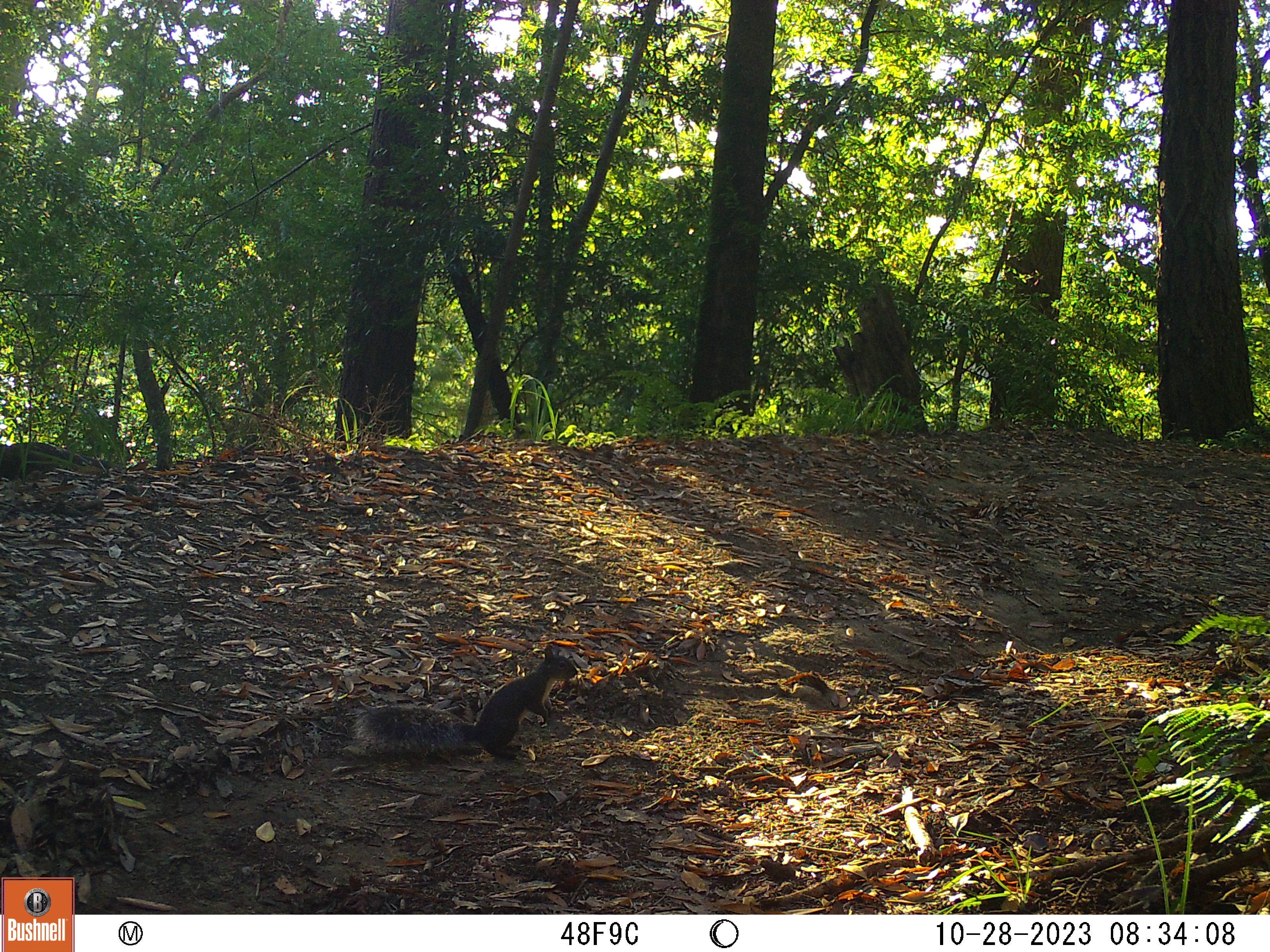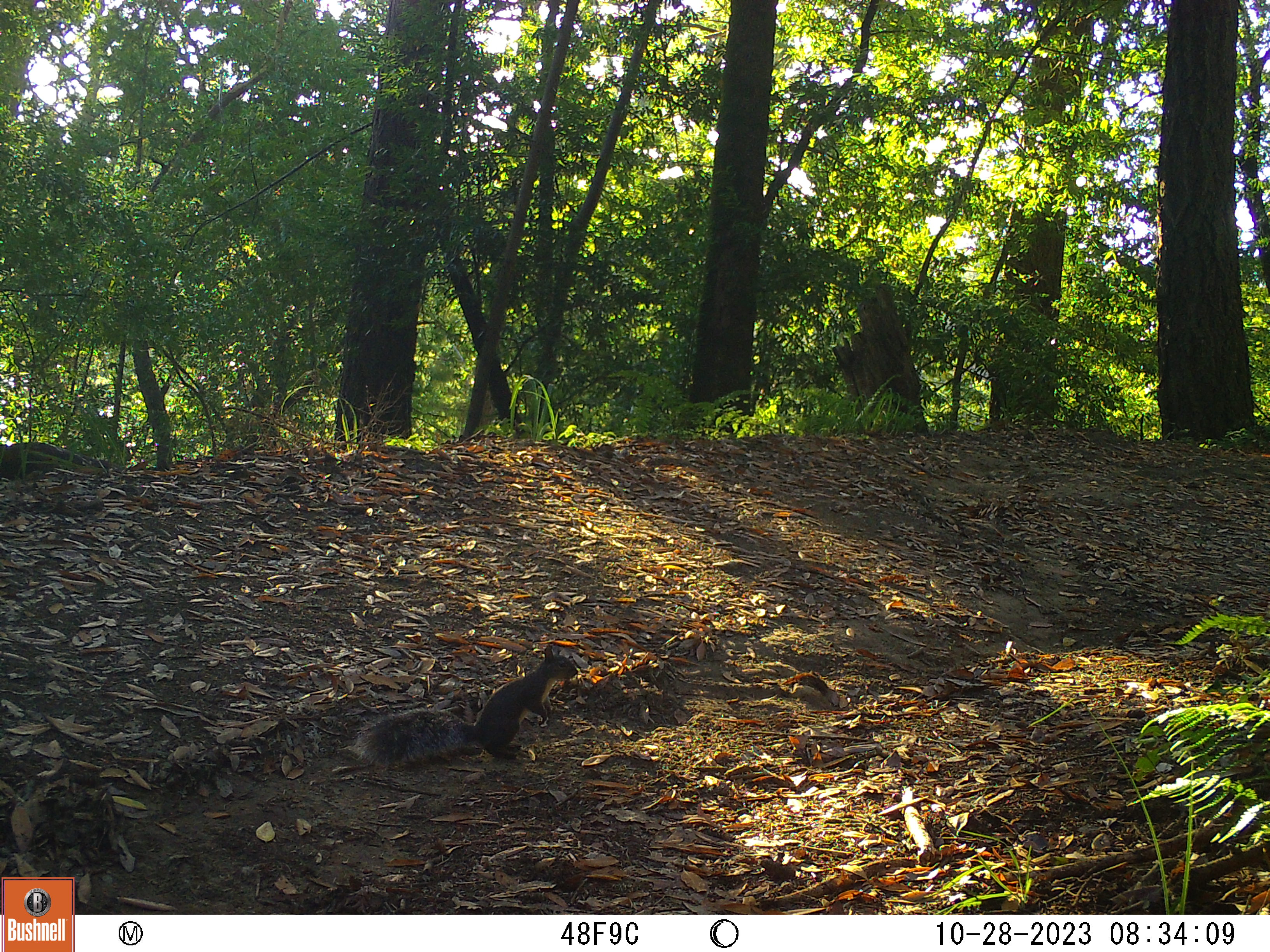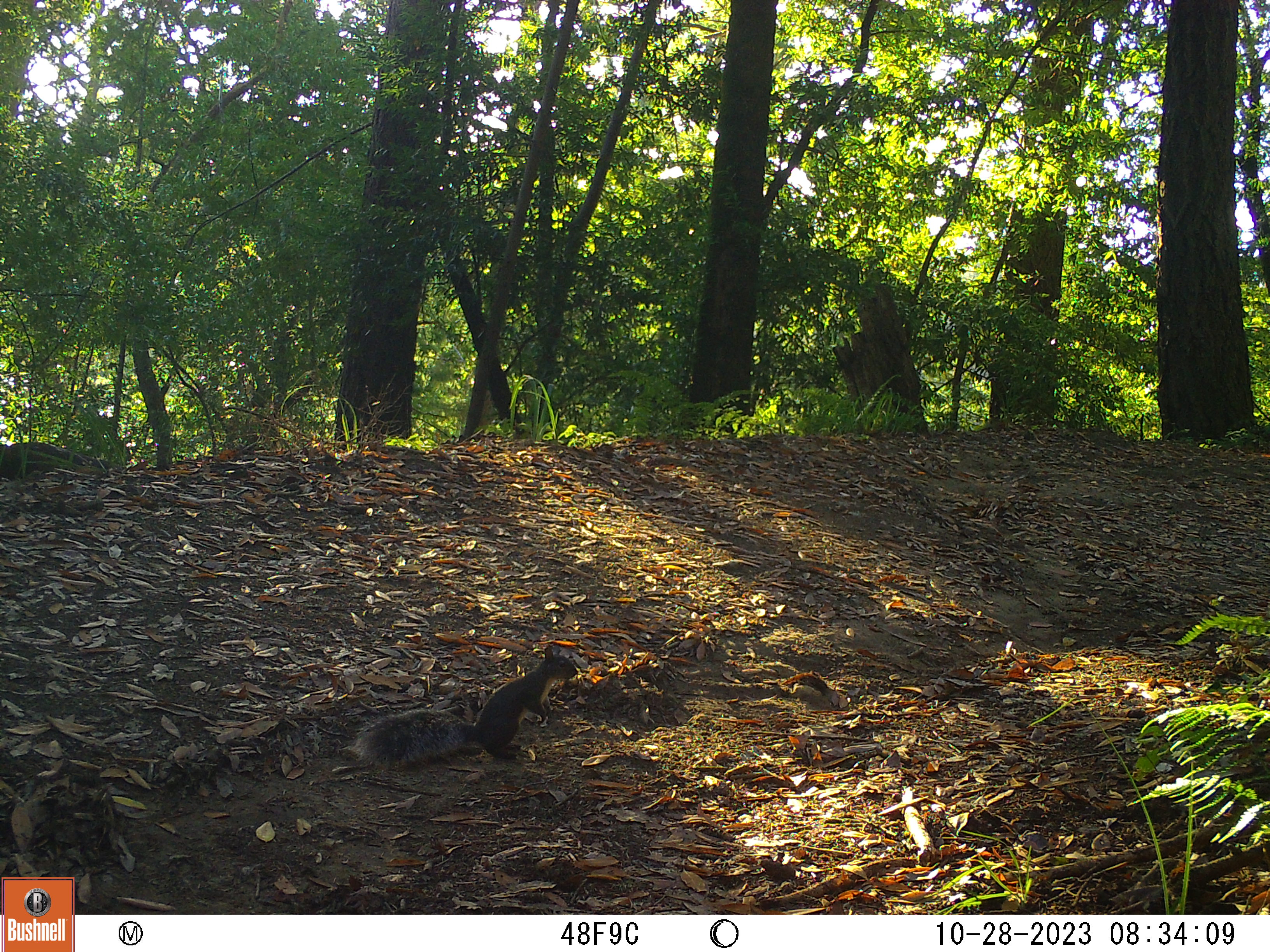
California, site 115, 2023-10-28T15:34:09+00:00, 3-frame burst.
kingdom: Animalia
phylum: Chordata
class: Mammalia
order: Rodentia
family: Sciuridae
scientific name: Sciuridae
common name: squirrel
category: unknown squirrel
Unknown squirrel (squirrel) (Sciuridae).